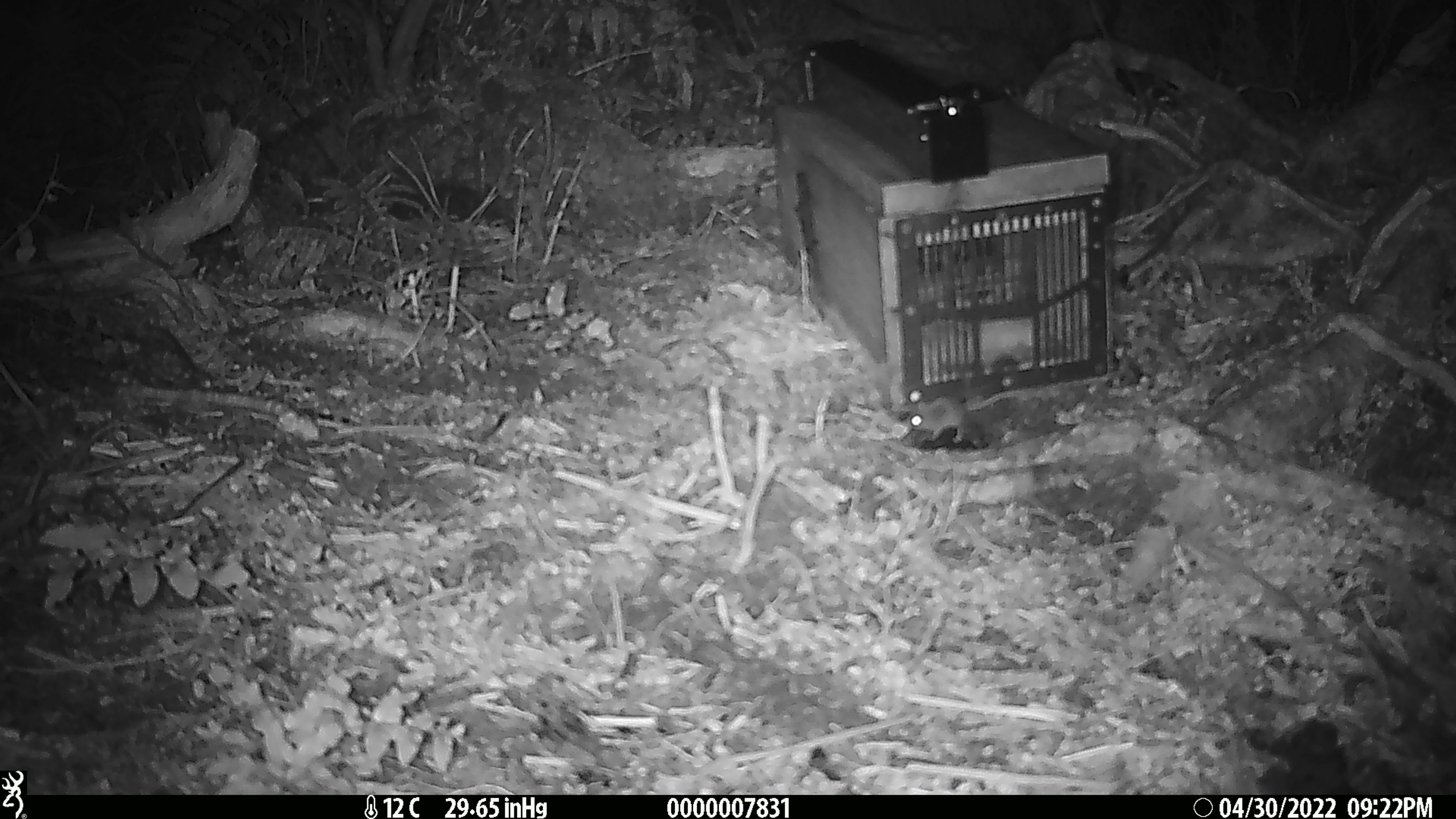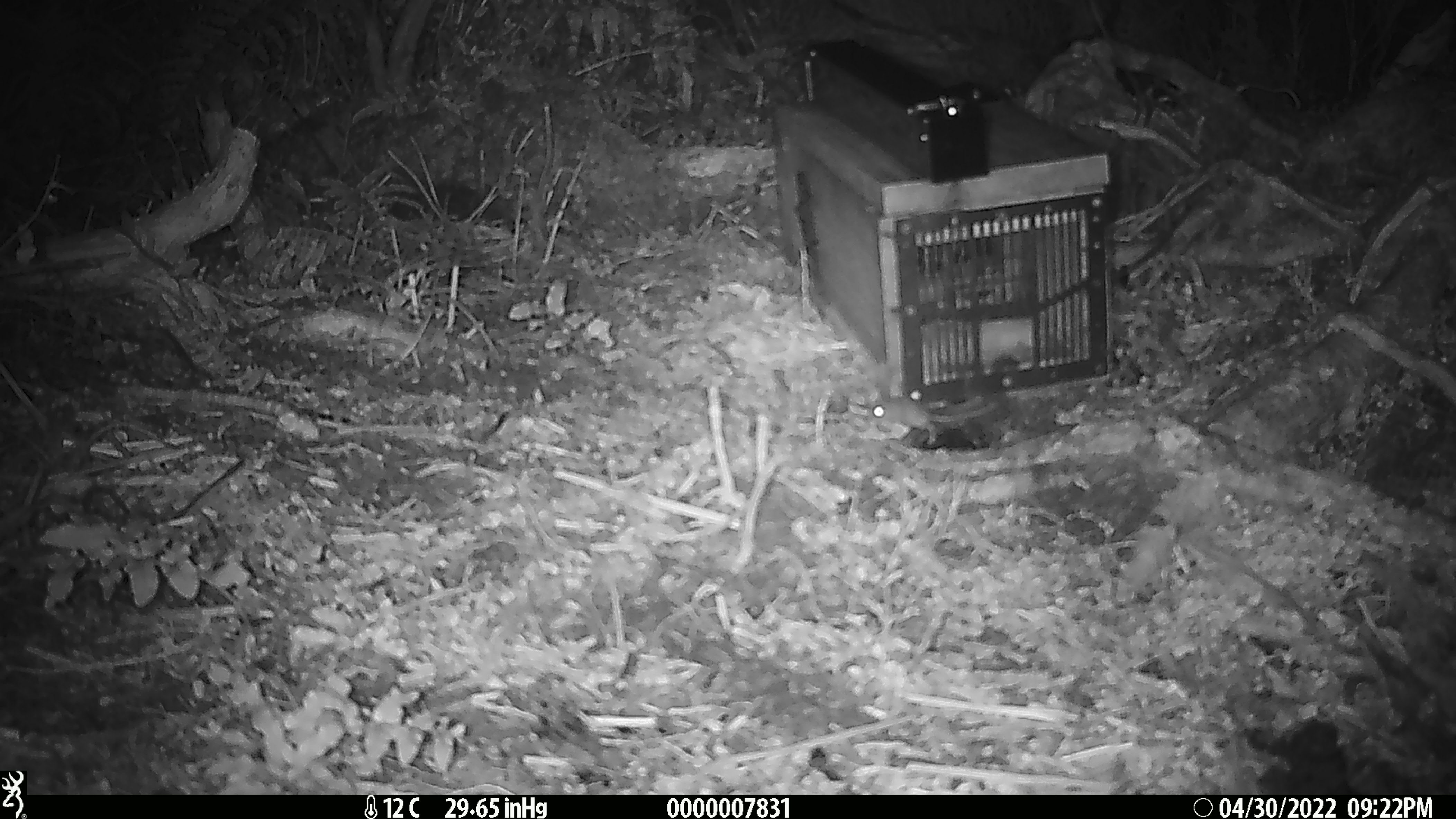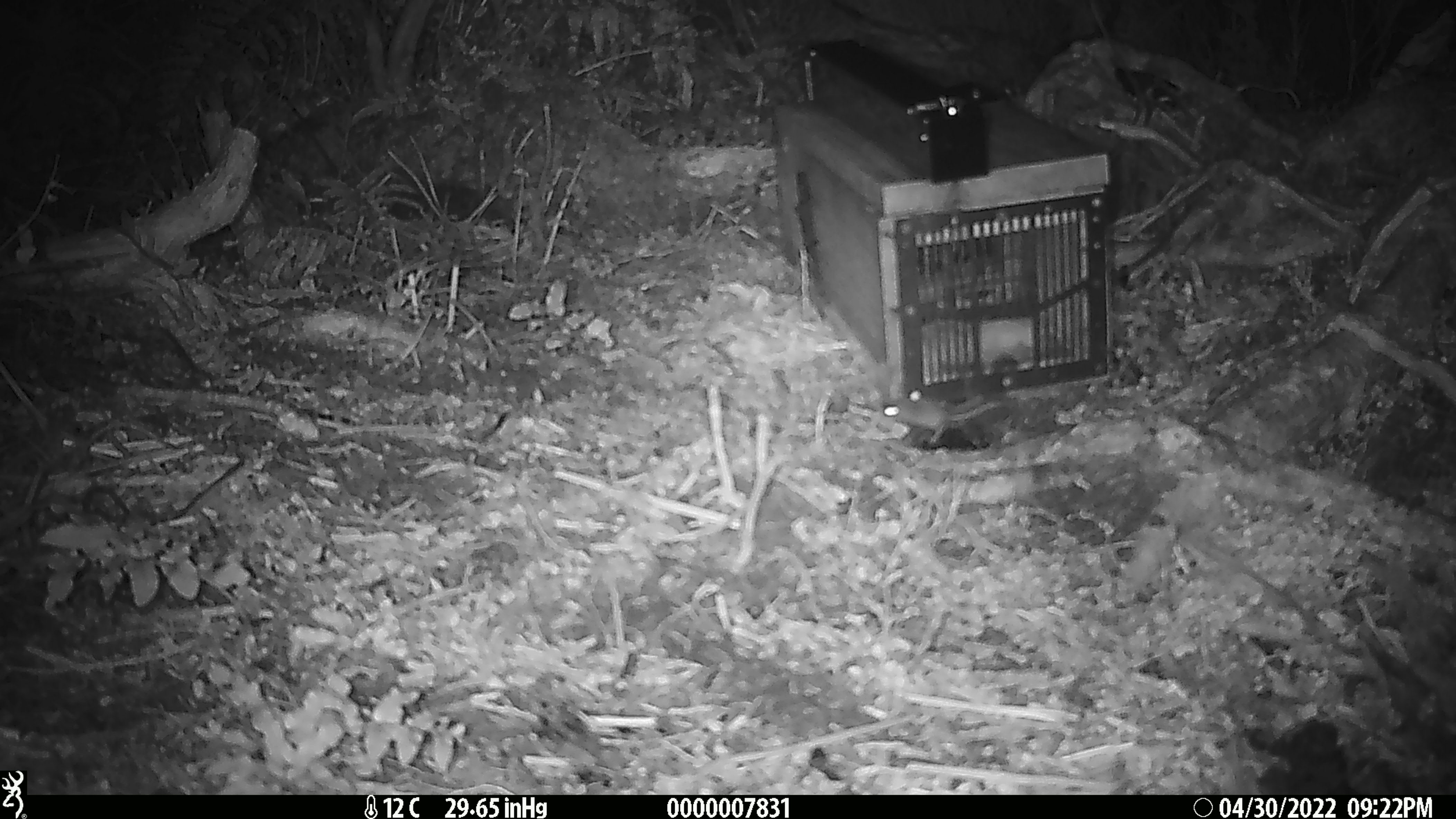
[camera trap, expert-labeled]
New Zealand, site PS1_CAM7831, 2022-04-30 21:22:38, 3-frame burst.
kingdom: Animalia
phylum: Chordata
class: Mammalia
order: Rodentia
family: Muridae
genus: Mus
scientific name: Mus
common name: mouse